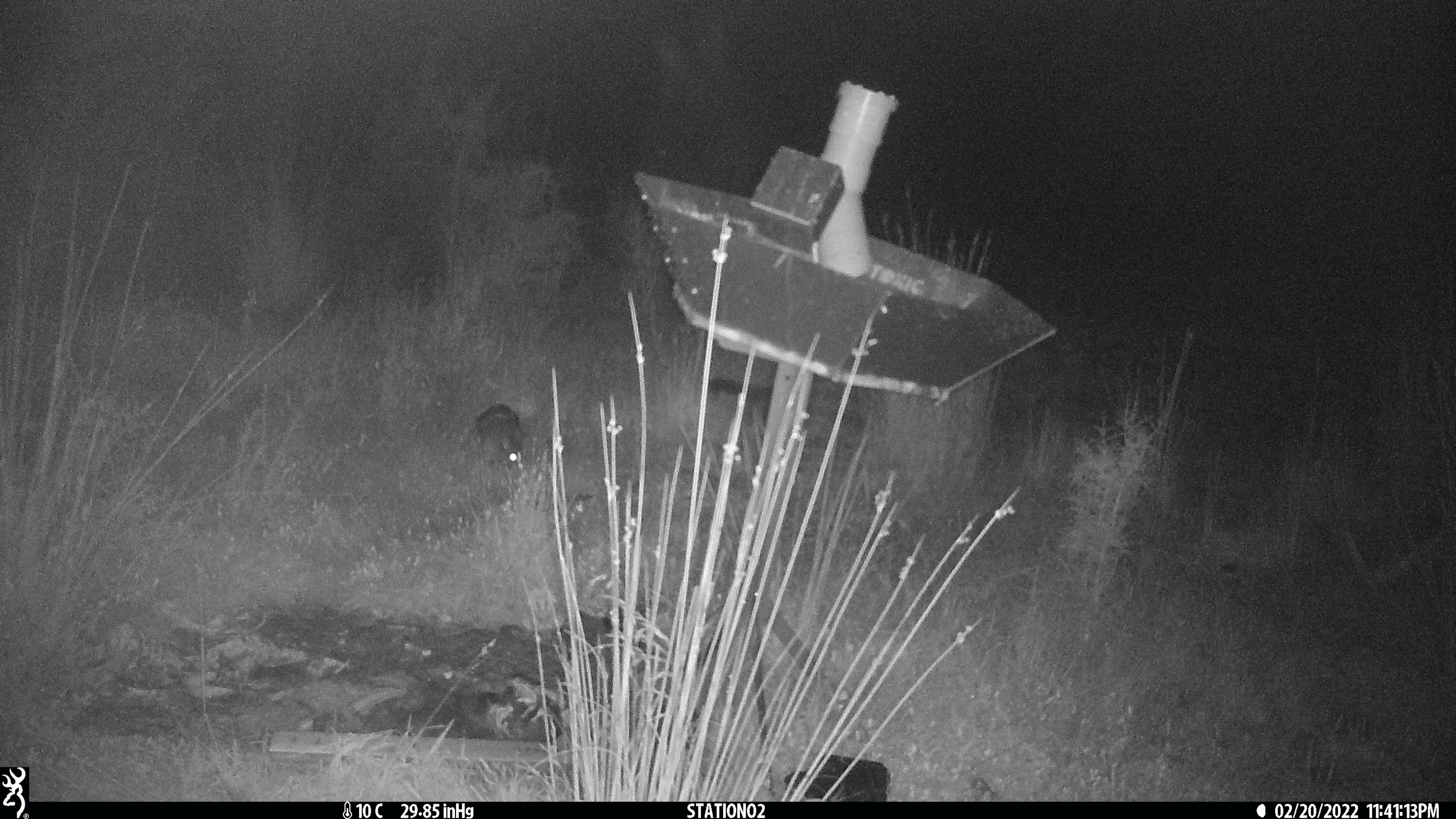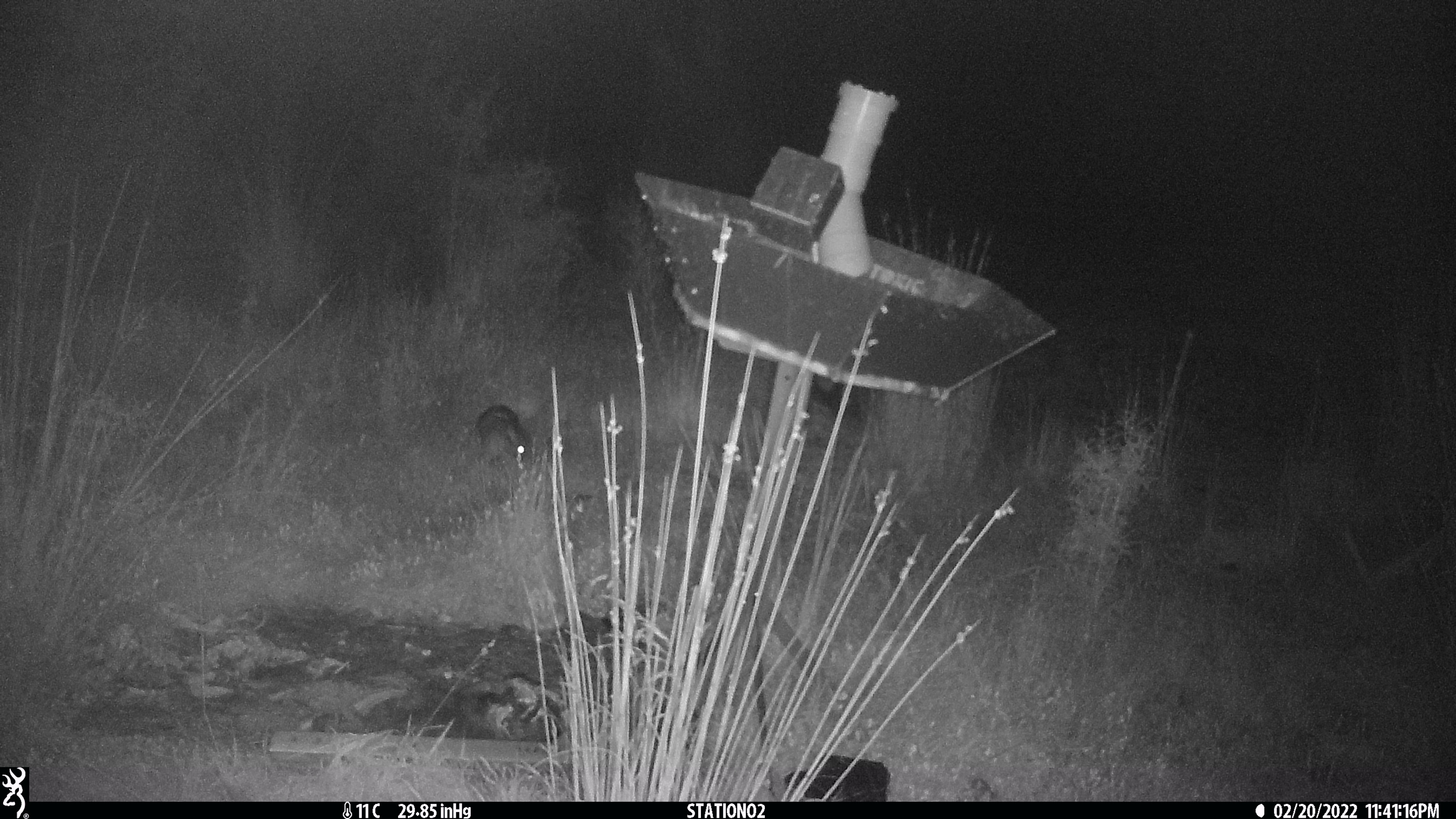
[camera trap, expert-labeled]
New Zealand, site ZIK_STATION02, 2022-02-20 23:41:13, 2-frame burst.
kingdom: Animalia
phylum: Chordata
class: Mammalia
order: Diprotodontia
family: Phalangeridae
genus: Trichosurus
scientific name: Trichosurus vulpecula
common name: common brushtail possum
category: possum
Possum (common brushtail possum) (Trichosurus vulpecula).